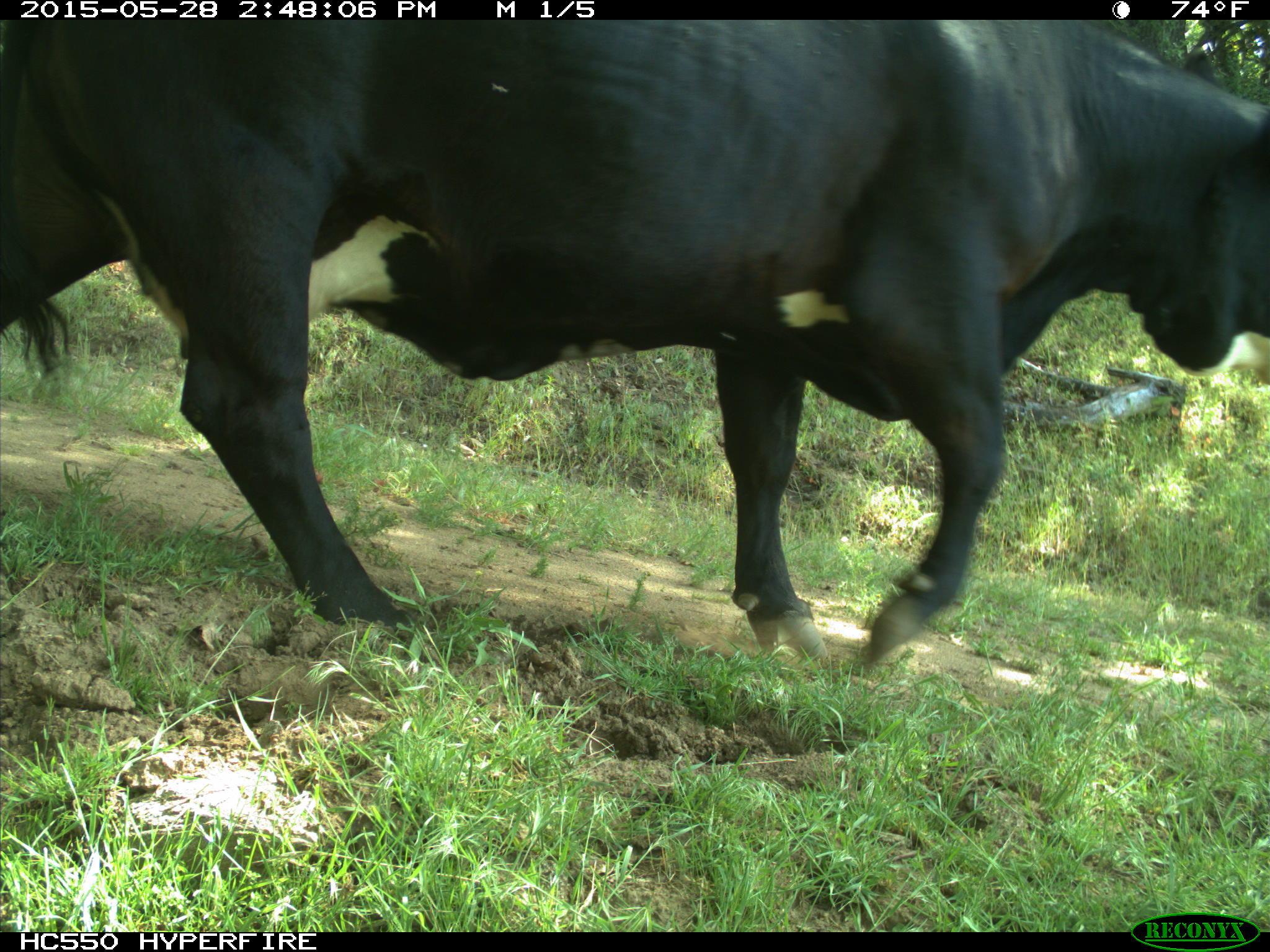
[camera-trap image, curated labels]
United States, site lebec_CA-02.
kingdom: Animalia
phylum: Chordata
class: Mammalia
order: Artiodactyla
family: Bovidae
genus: Bos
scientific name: Bos taurus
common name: domestic cow